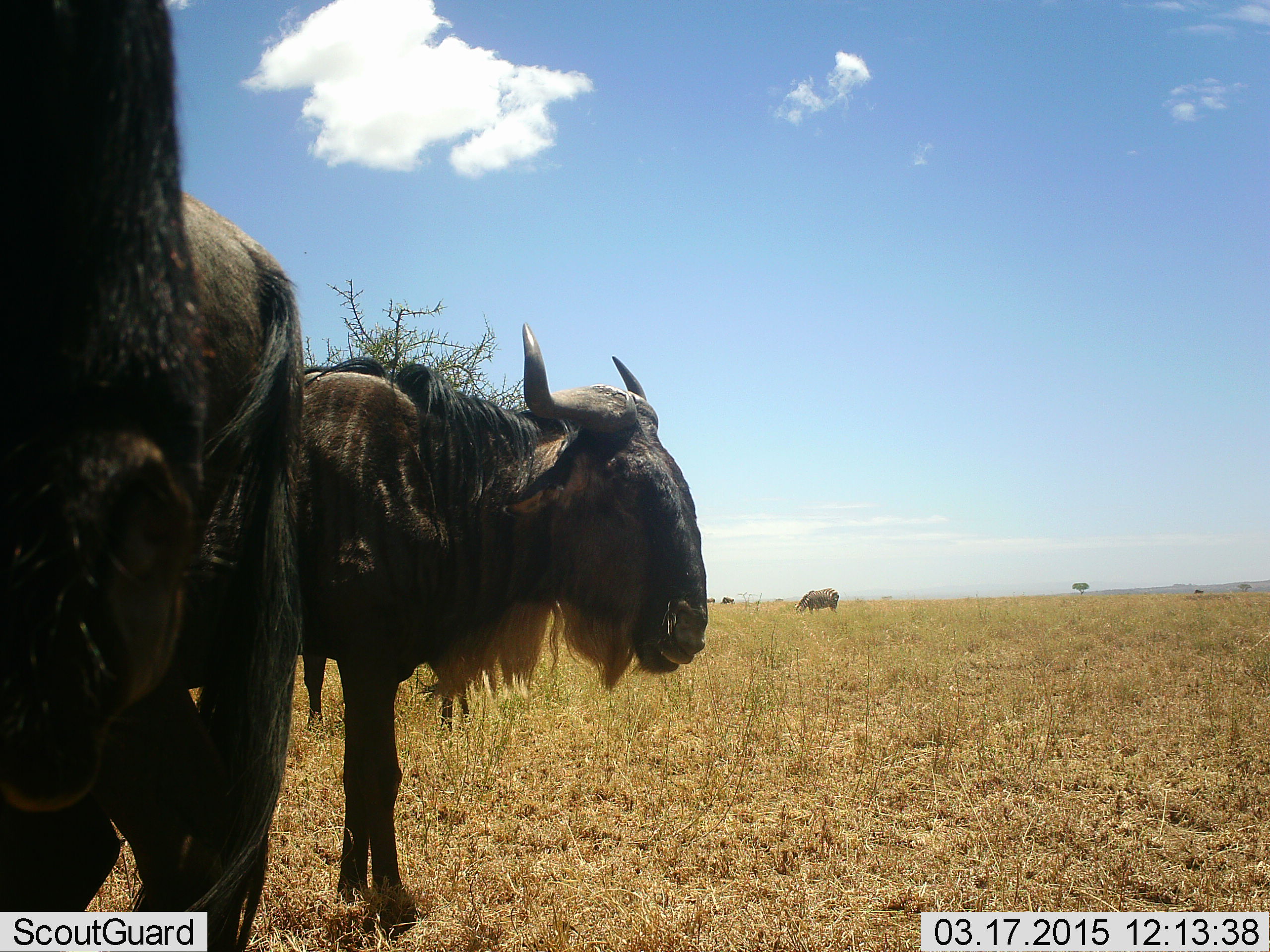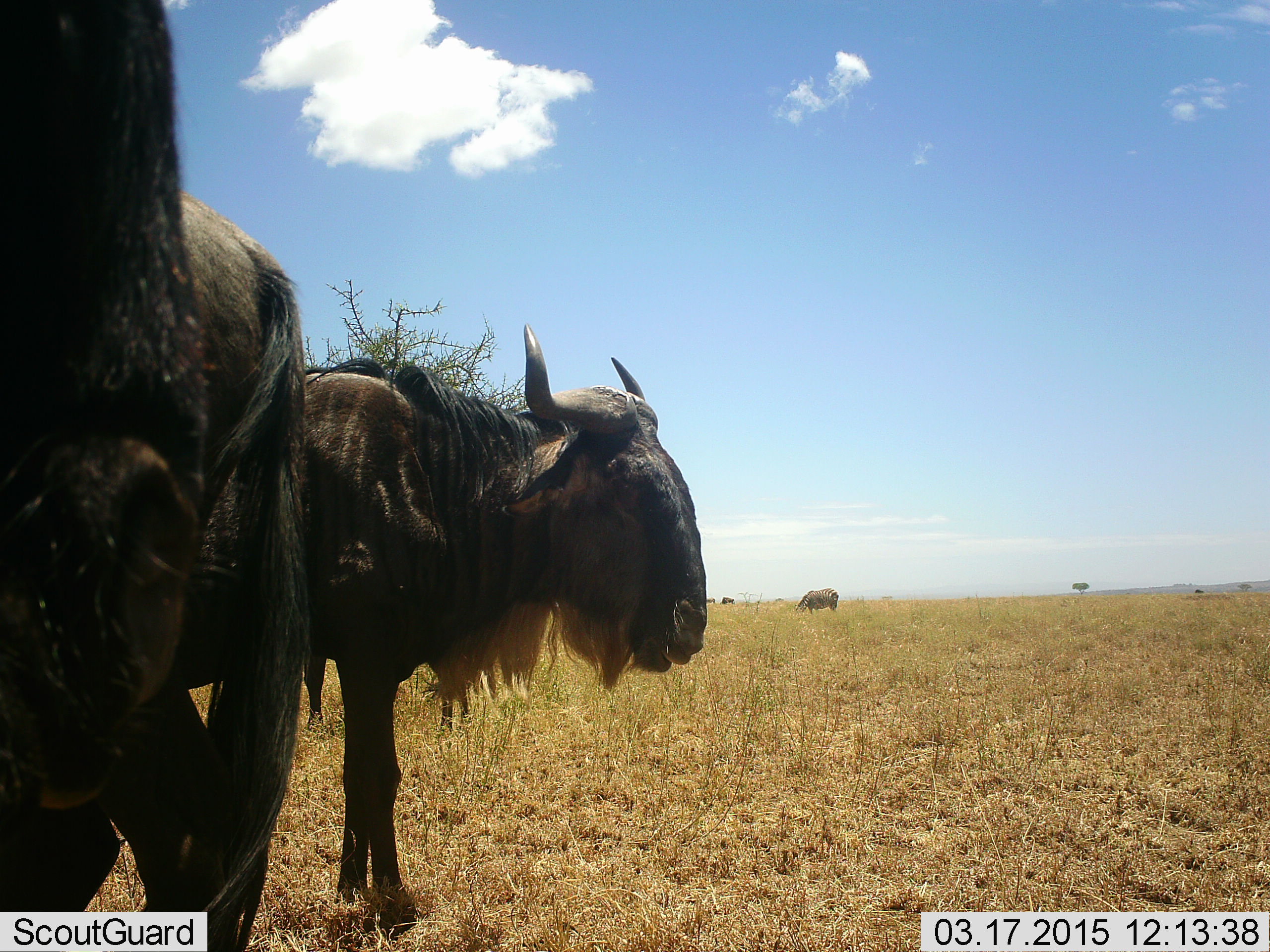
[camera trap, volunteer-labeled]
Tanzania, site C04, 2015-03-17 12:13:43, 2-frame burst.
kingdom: Animalia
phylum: Chordata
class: Mammalia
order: Artiodactyla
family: Bovidae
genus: Connochaetes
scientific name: Connochaetes taurinus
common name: blue wildebeest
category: wildebeest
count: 4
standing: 82%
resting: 9%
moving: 18%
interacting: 0%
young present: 0%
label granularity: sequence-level